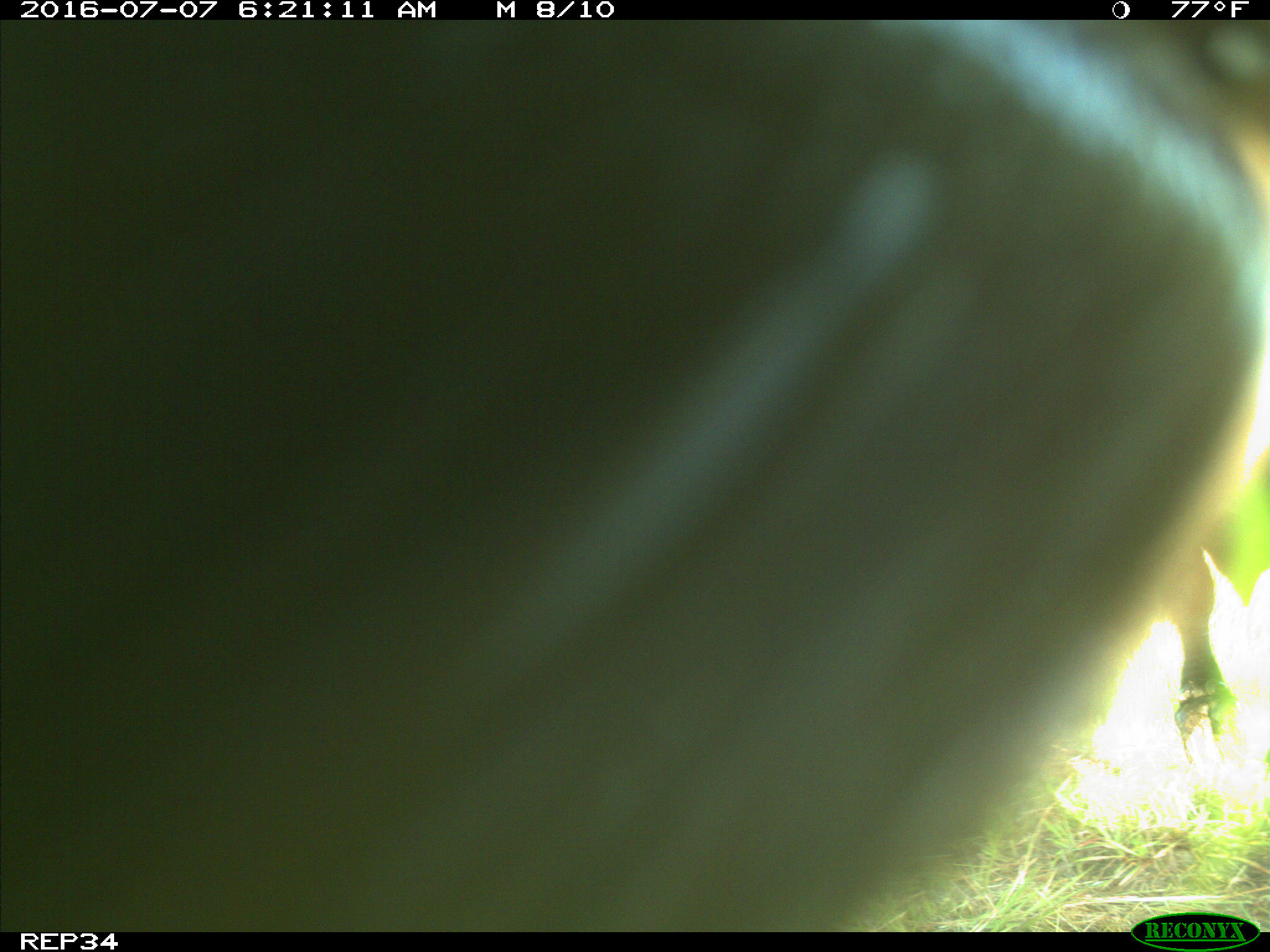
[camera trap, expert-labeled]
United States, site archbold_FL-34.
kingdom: Animalia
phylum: Chordata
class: Mammalia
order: Artiodactyla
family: Bovidae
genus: Bos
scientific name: Bos taurus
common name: domestic cow